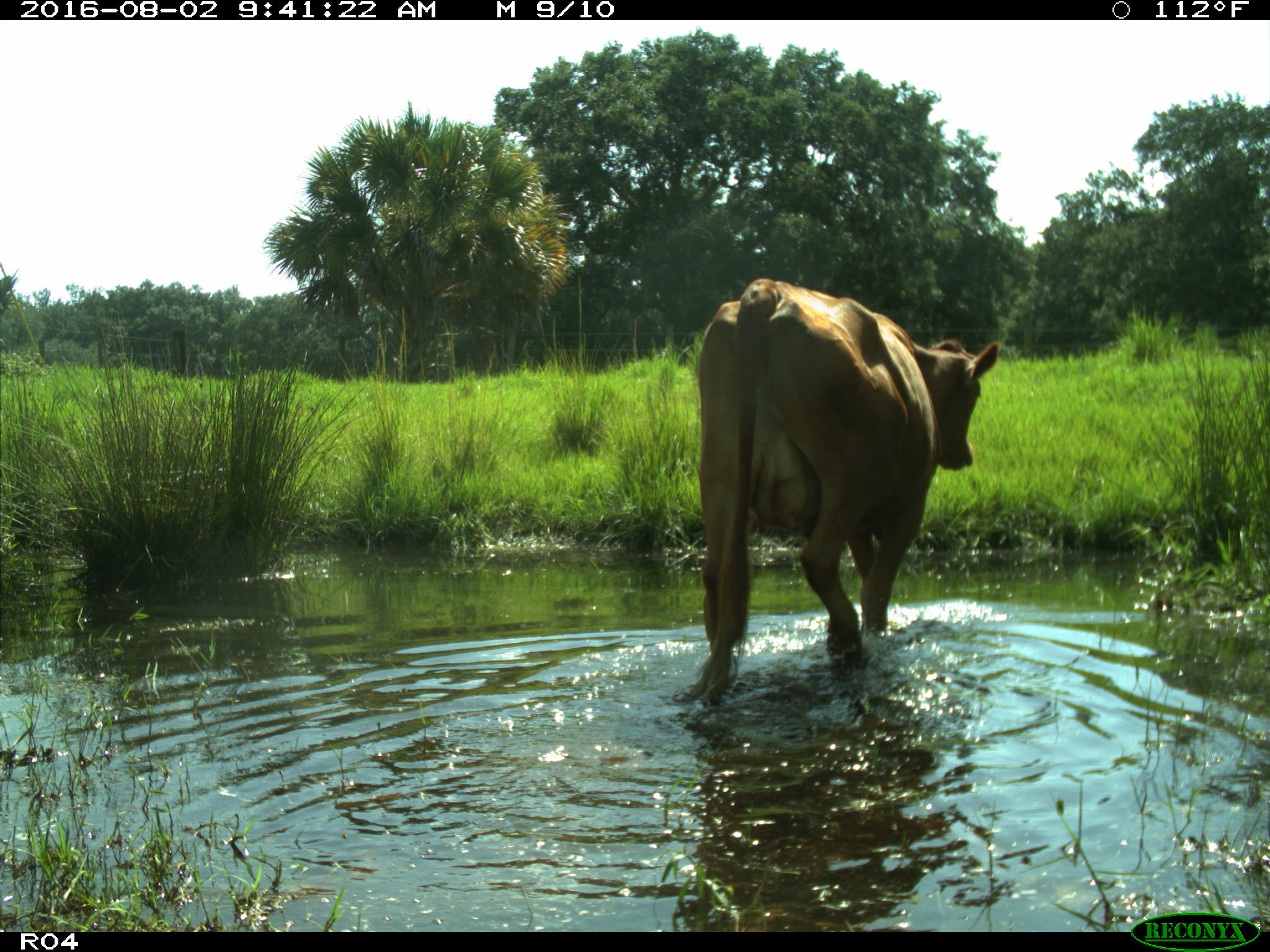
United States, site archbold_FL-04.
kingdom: Animalia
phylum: Chordata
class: Mammalia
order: Artiodactyla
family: Bovidae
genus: Bos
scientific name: Bos taurus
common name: domestic cow